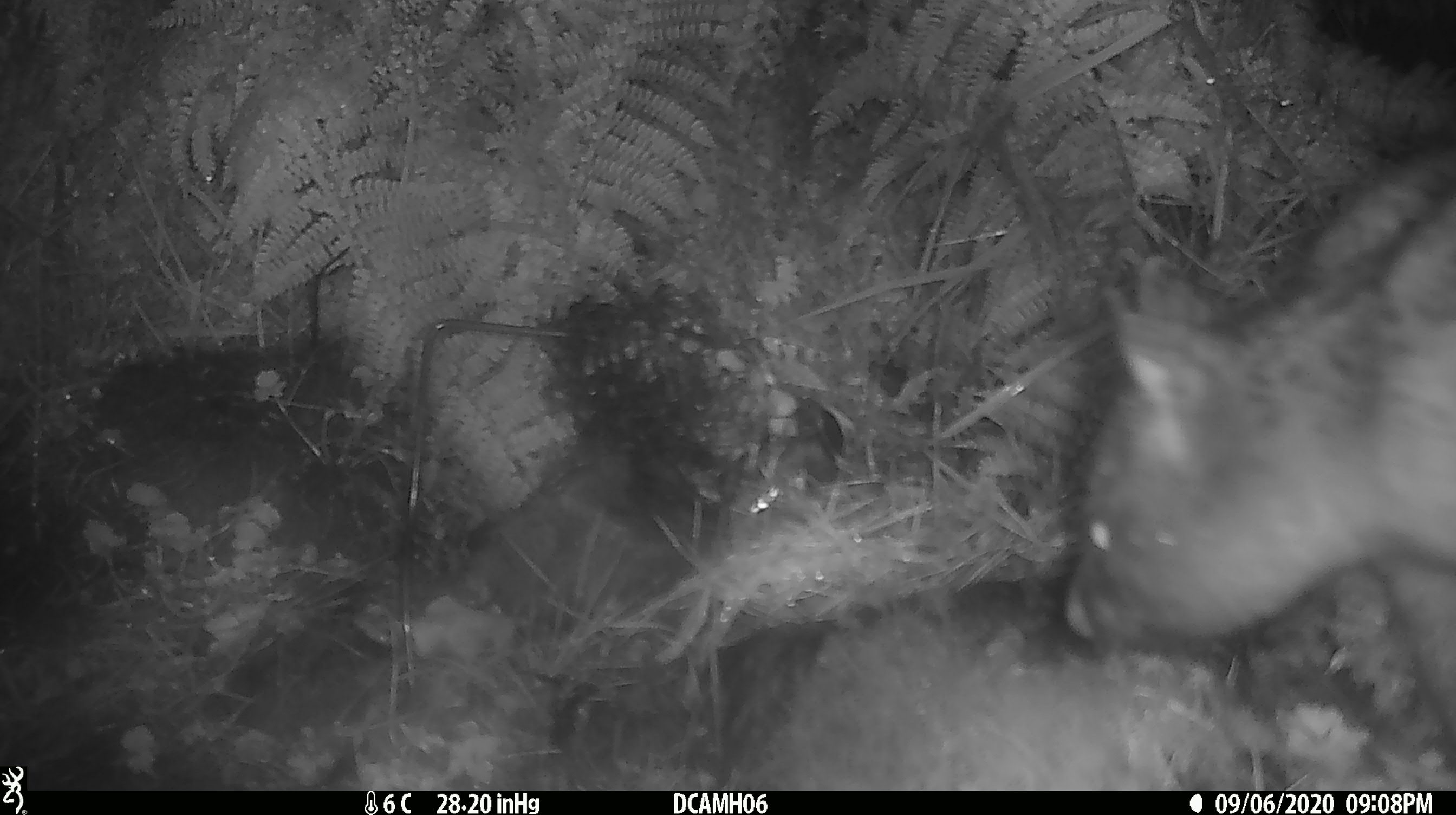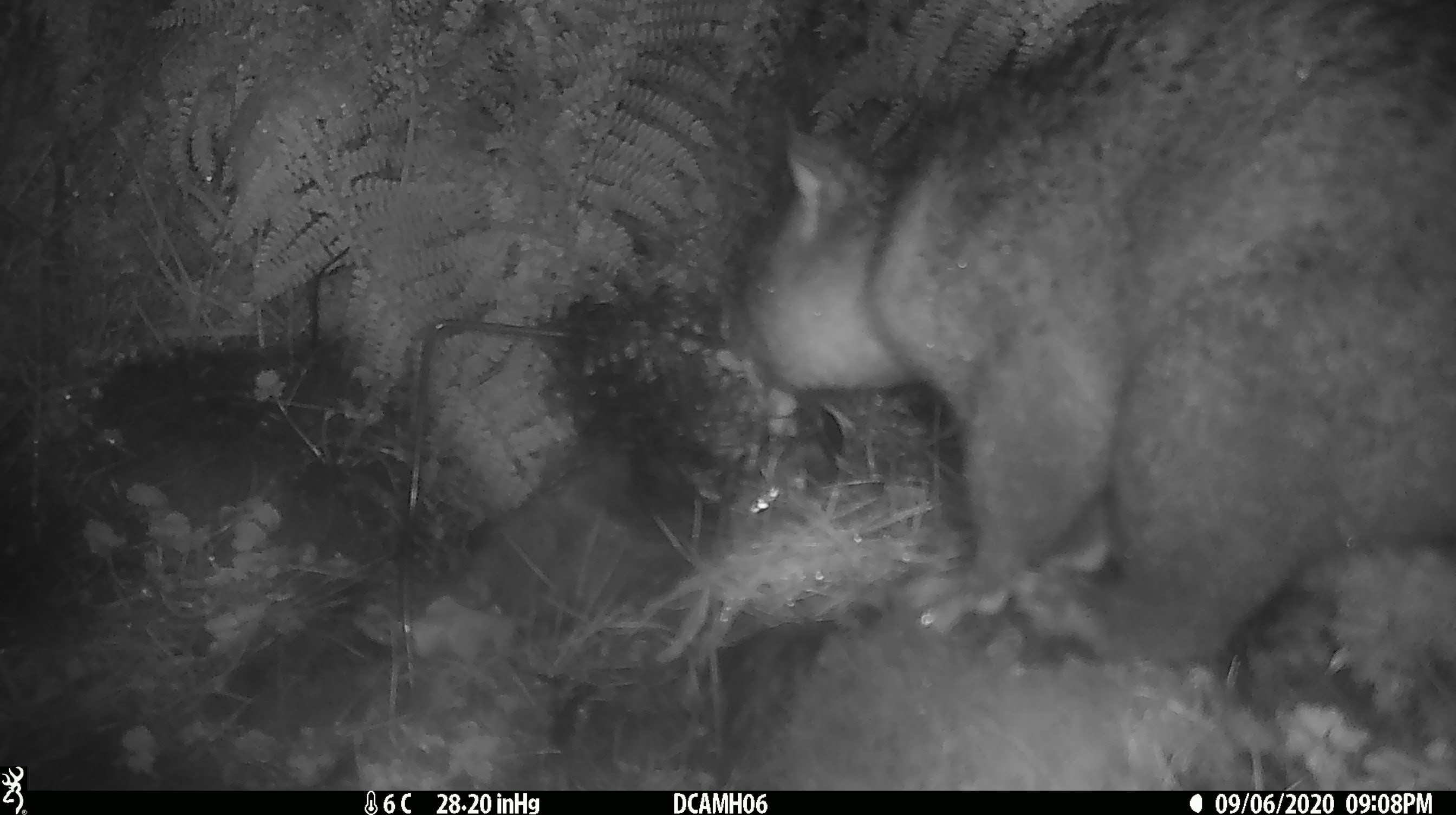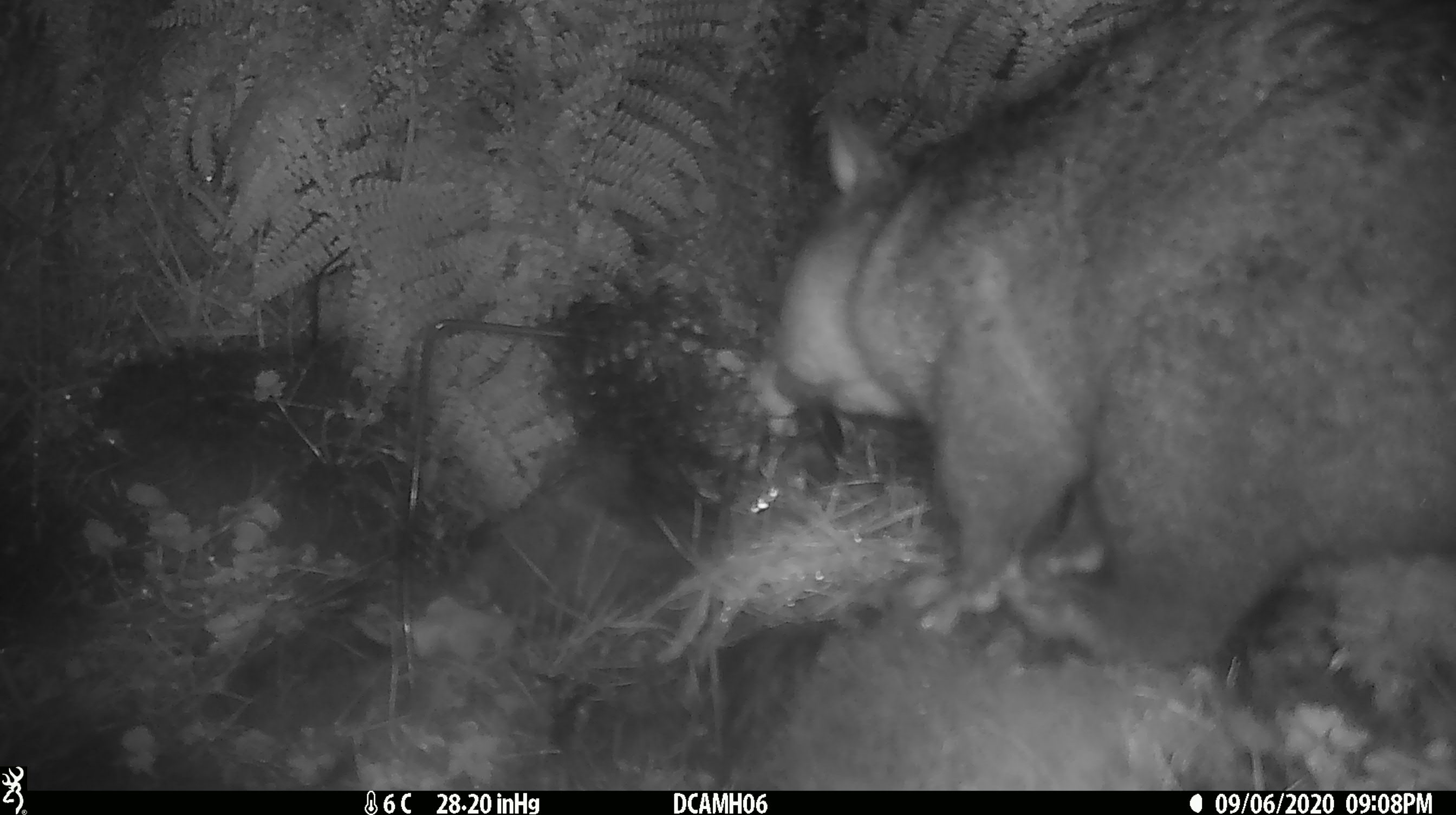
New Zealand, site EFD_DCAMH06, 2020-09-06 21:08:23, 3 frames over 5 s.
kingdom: Animalia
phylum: Chordata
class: Mammalia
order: Diprotodontia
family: Phalangeridae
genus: Trichosurus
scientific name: Trichosurus vulpecula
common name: common brushtail possum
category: possum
Possum (common brushtail possum) (Trichosurus vulpecula).